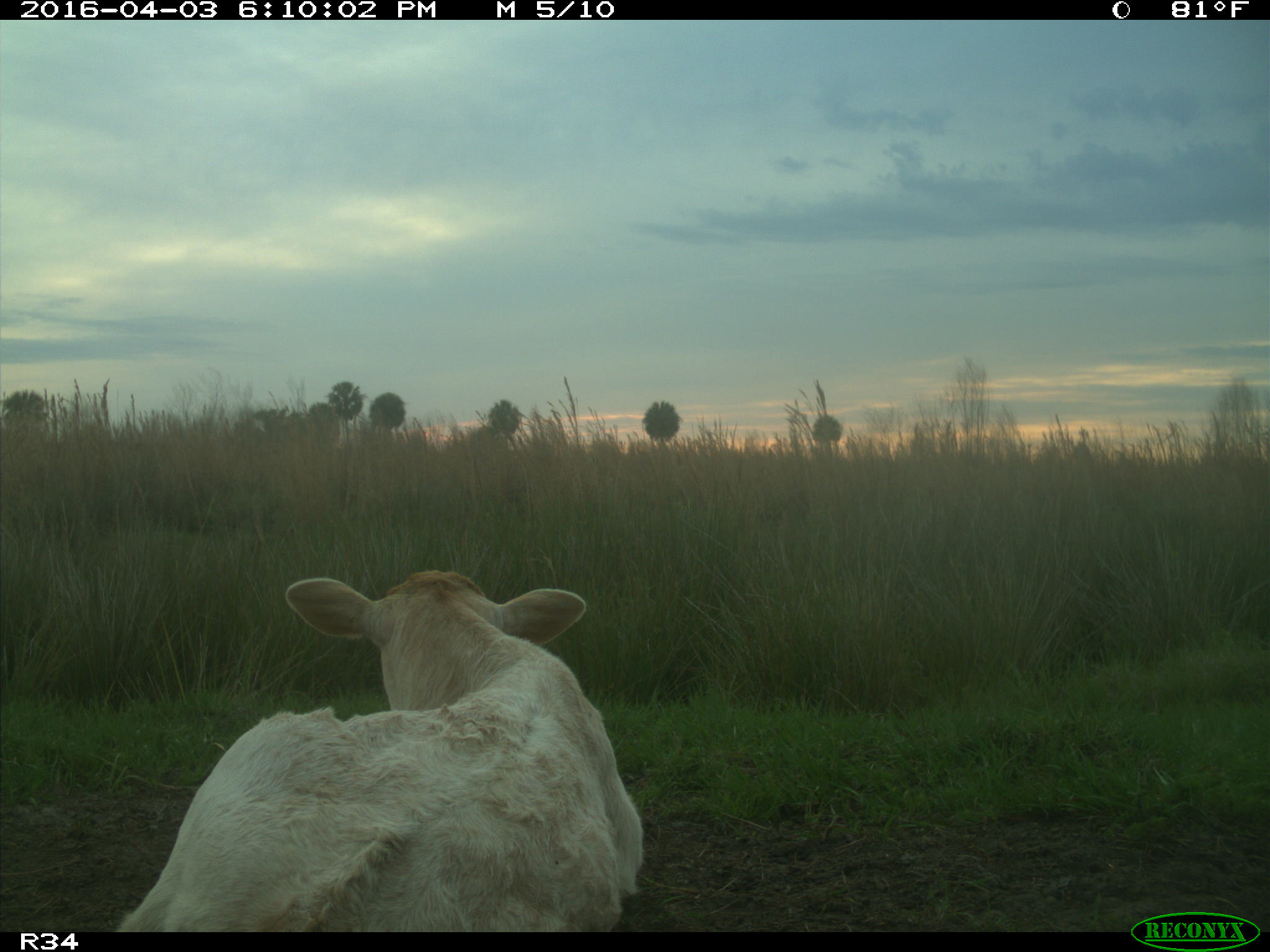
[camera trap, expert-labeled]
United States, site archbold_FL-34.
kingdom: Animalia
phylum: Chordata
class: Mammalia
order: Artiodactyla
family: Bovidae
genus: Bos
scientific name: Bos taurus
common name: domestic cow